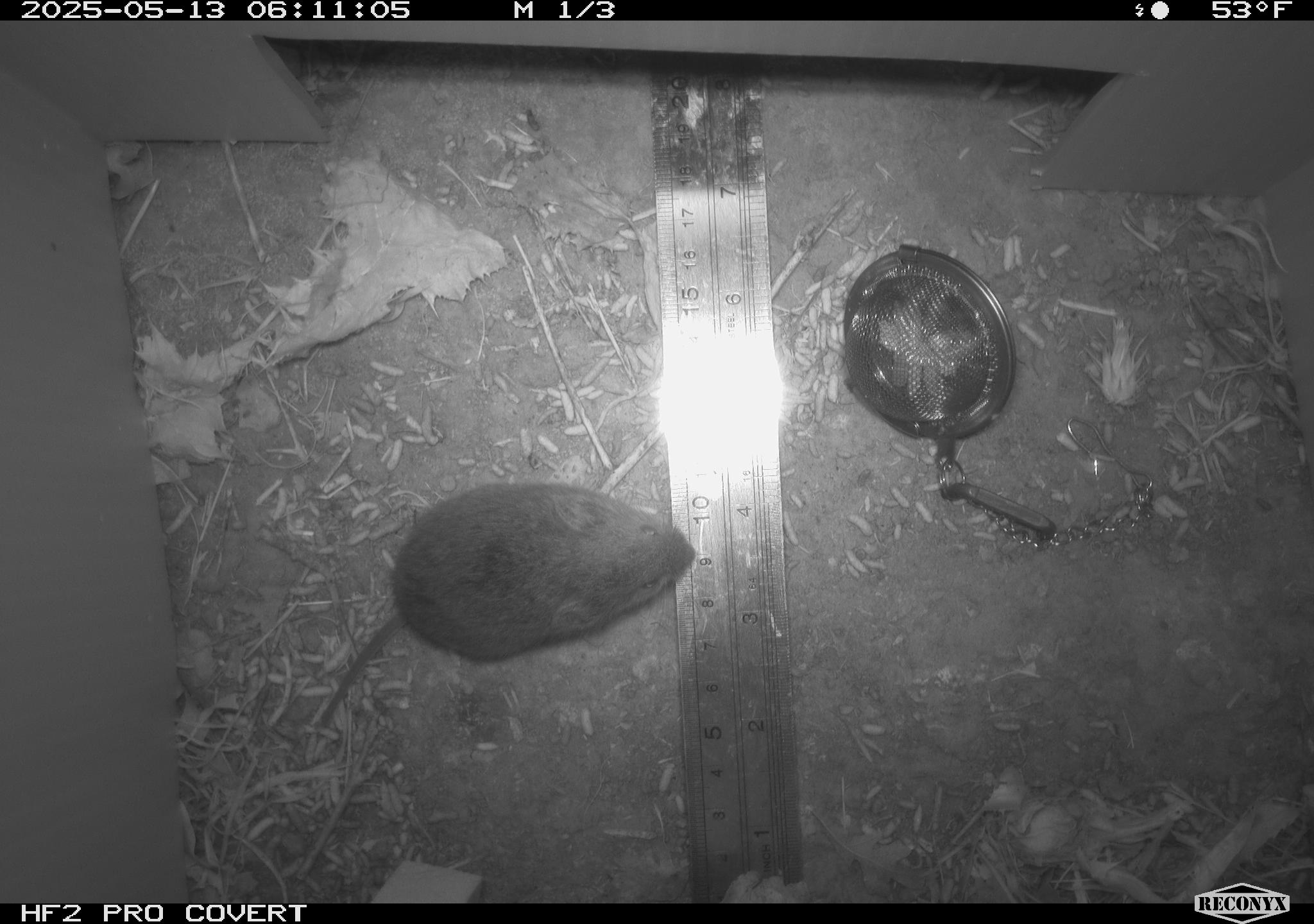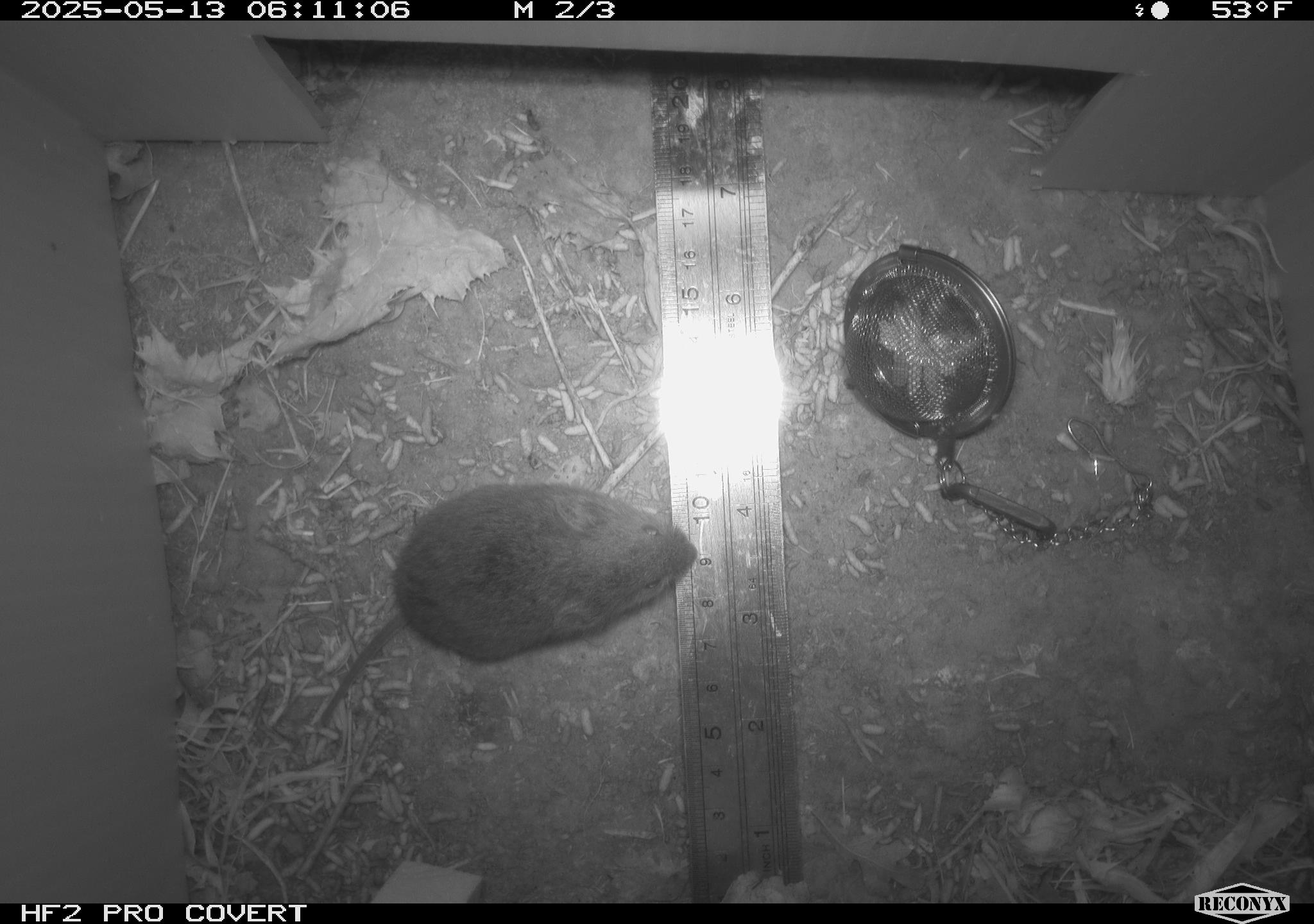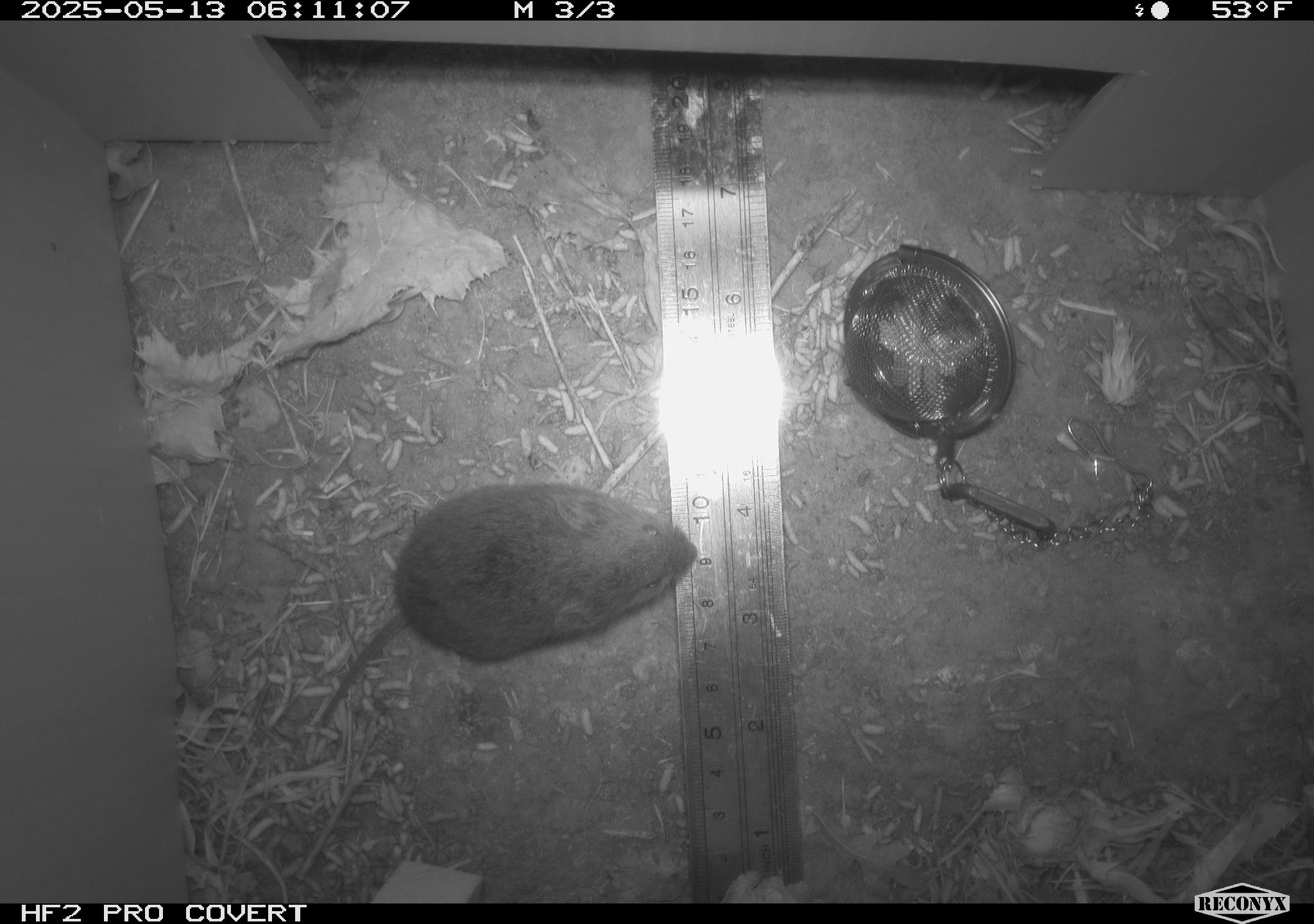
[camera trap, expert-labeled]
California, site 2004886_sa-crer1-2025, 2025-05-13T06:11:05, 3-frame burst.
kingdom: Animalia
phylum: Chordata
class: Mammalia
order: Rodentia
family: Cricetidae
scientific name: Arvicolinae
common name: voles, lemmings, and muskrats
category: arvicolinae subfamily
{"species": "arvicolinae subfamily (voles, lemmings, and muskrats) (Arvicolinae)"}